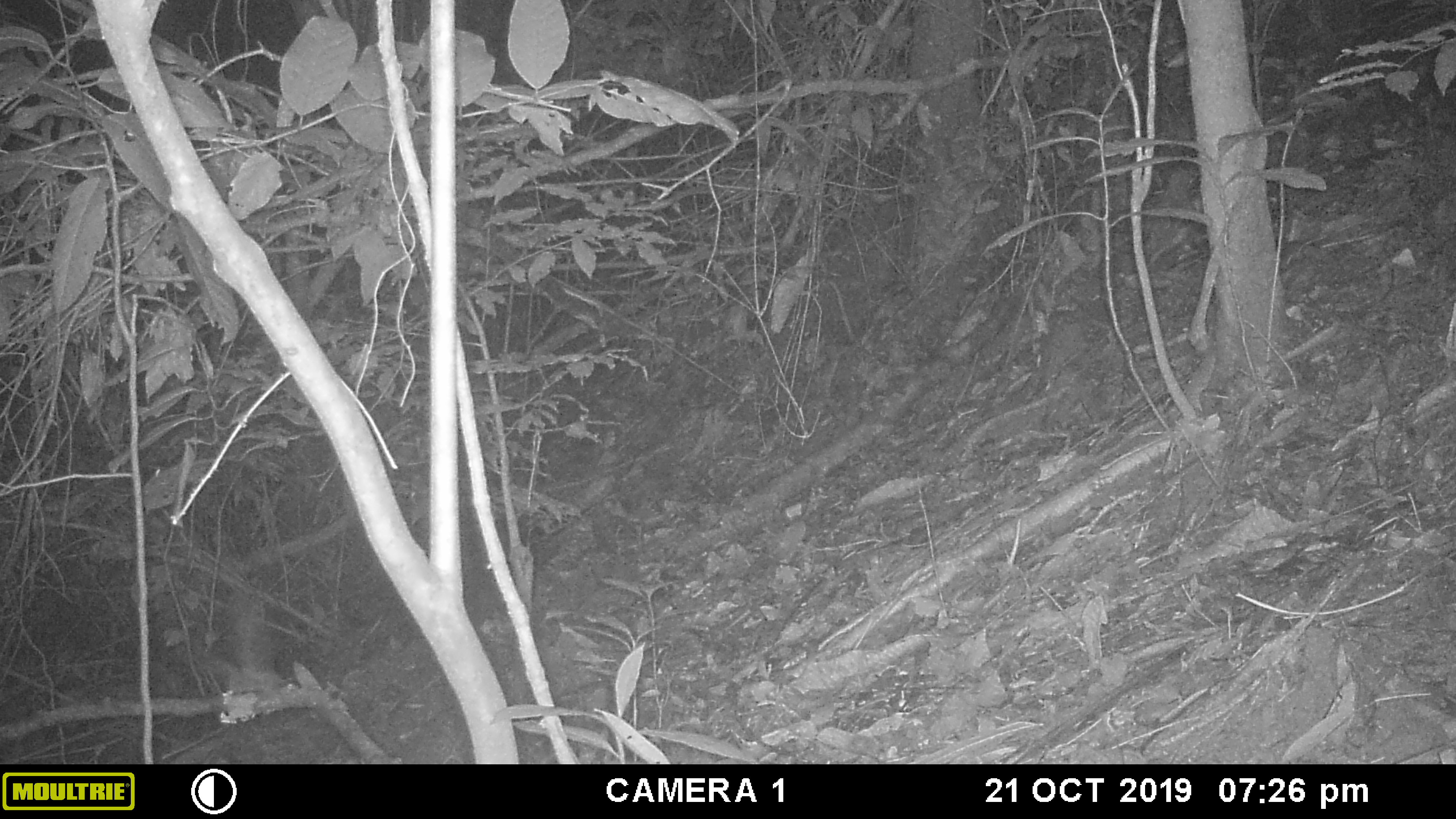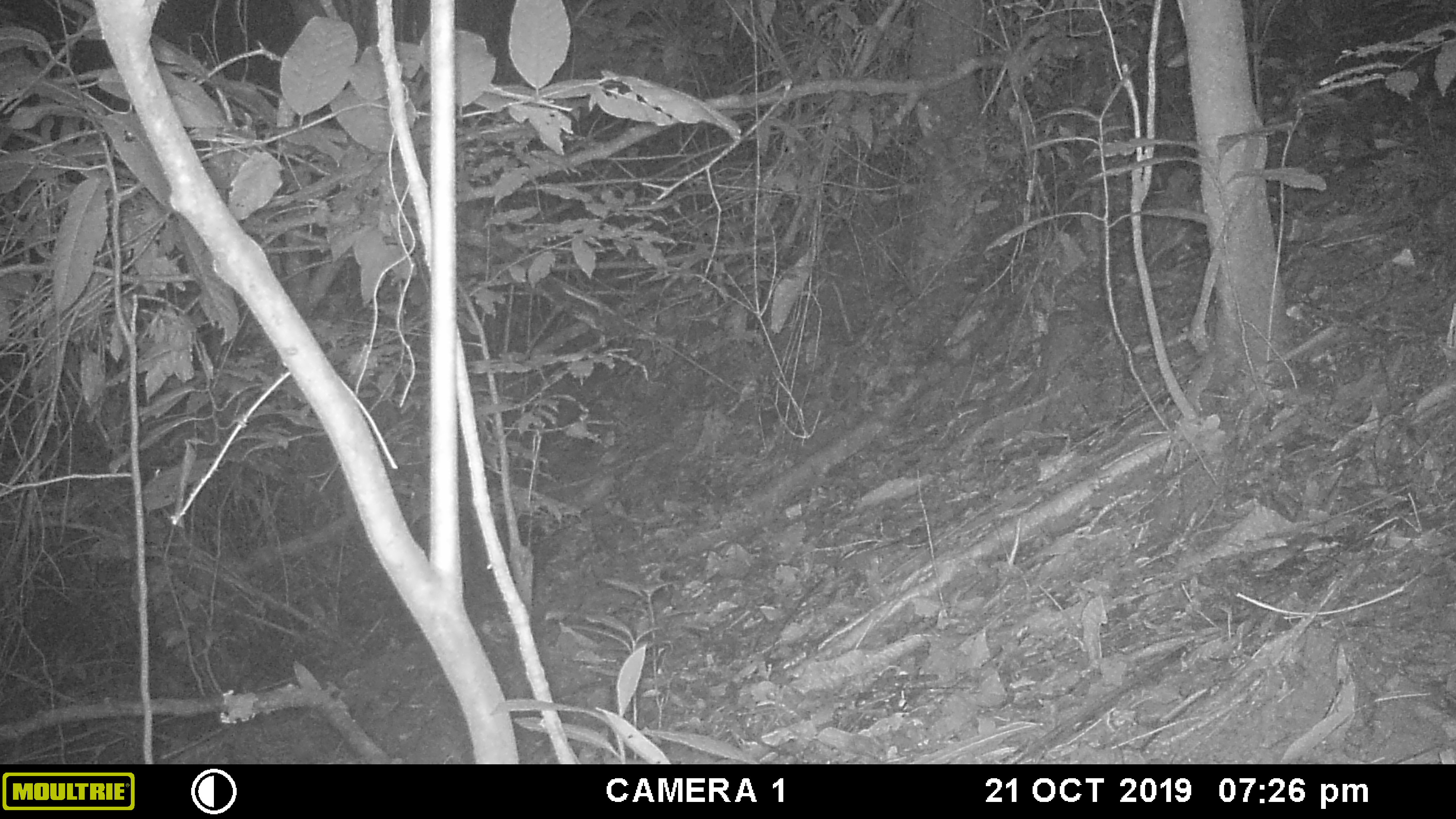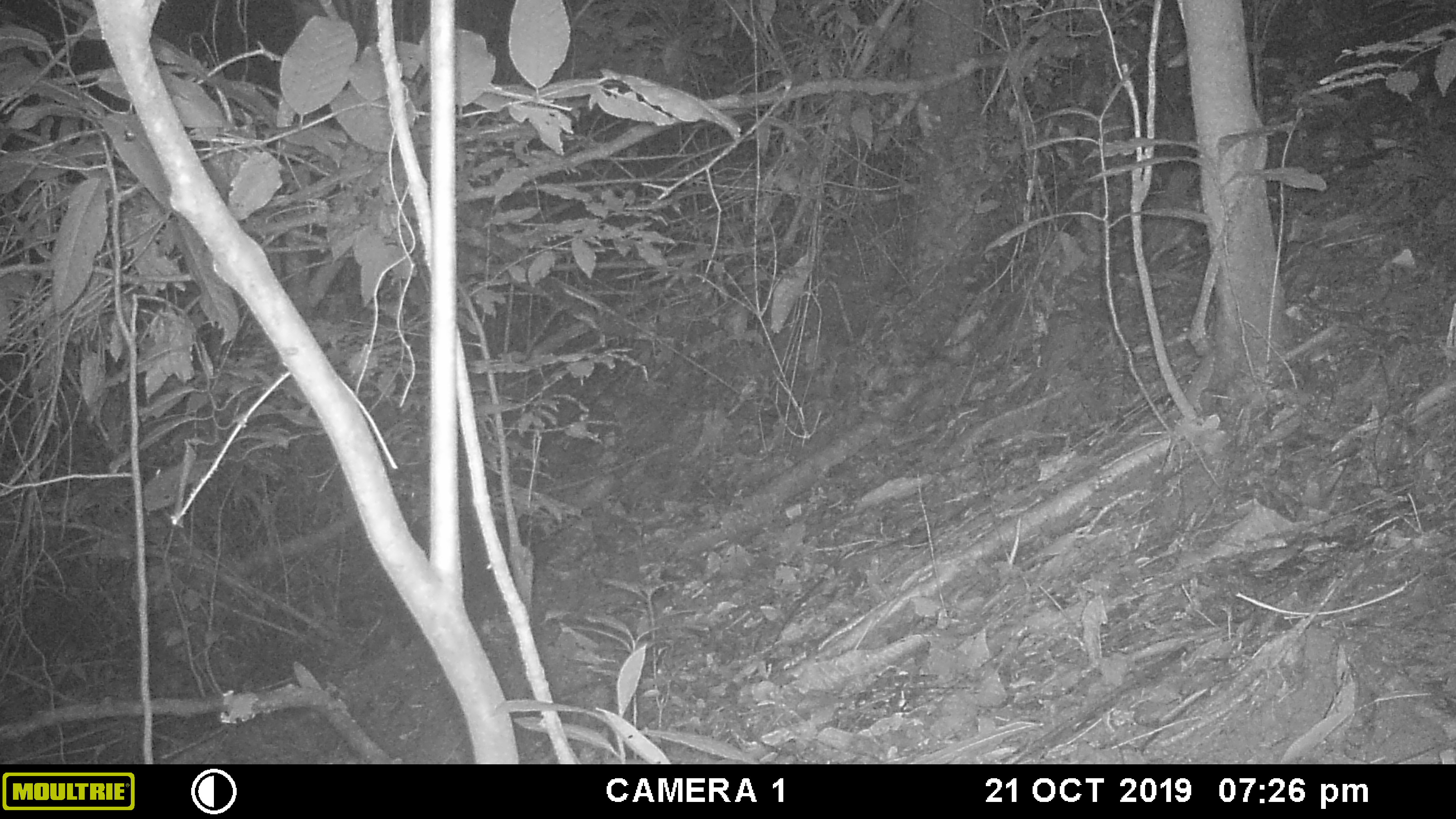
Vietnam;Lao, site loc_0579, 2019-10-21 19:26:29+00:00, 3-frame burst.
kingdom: Animalia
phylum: Arthropoda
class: Insecta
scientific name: Insecta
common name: insect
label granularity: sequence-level